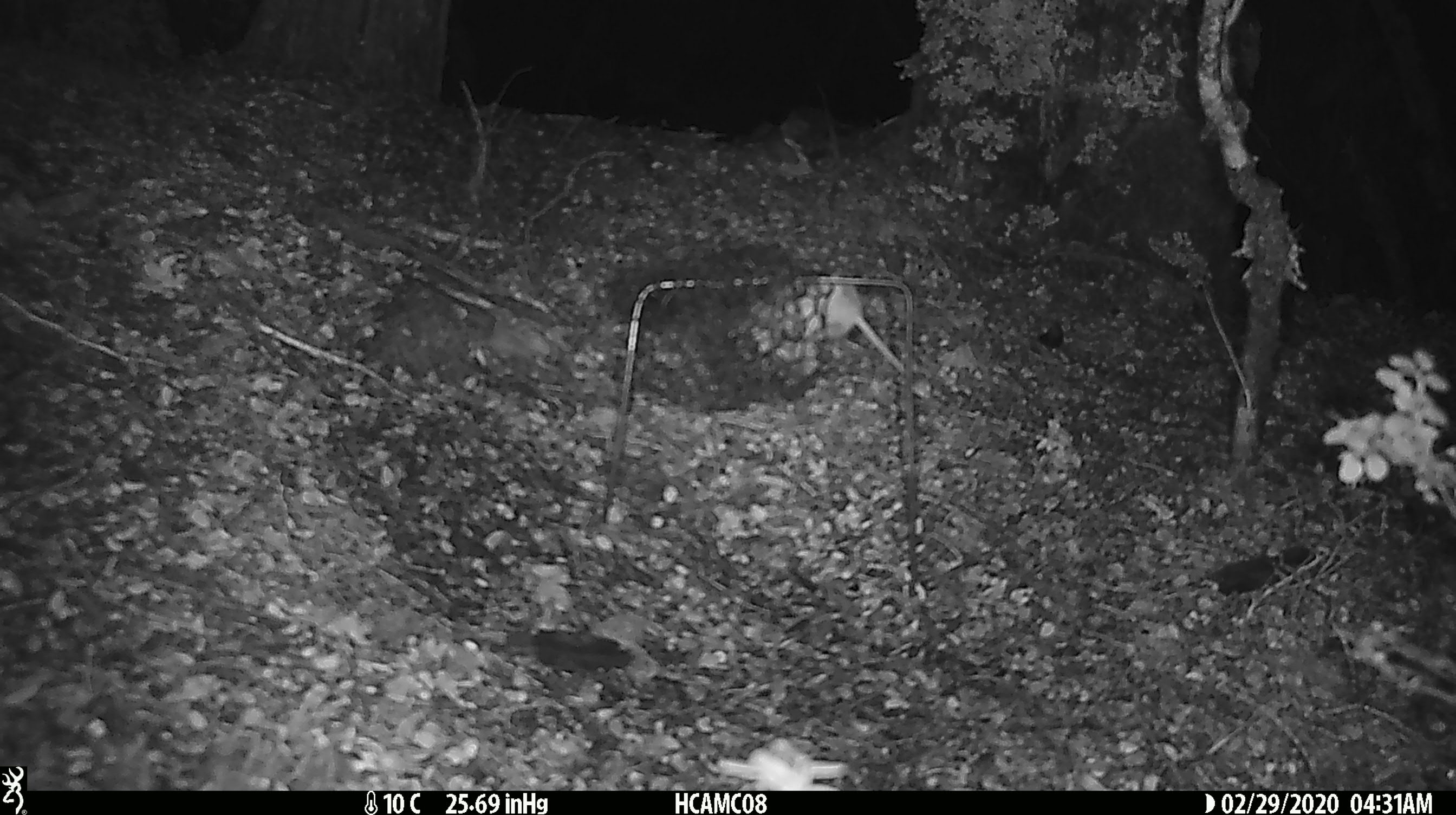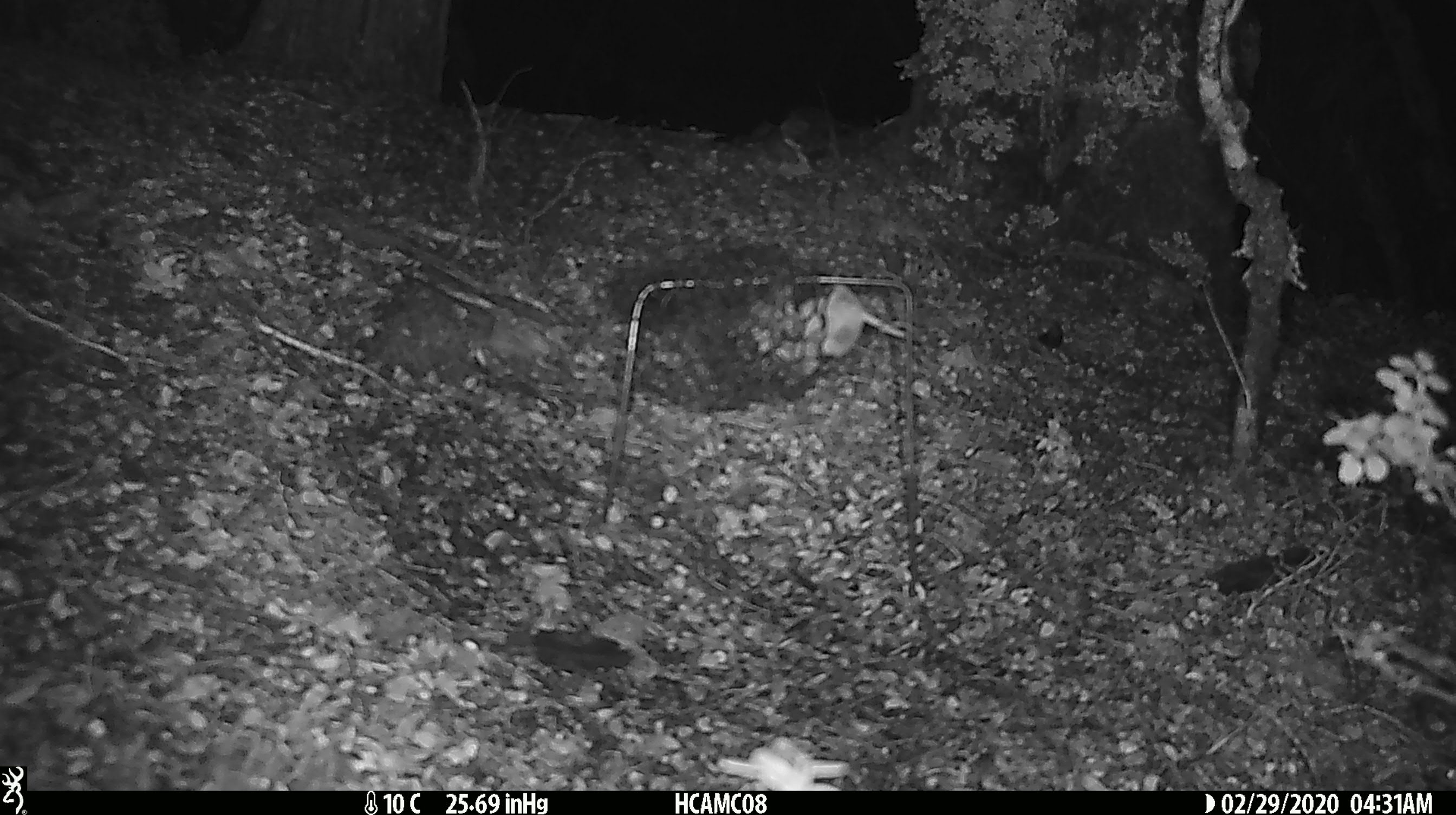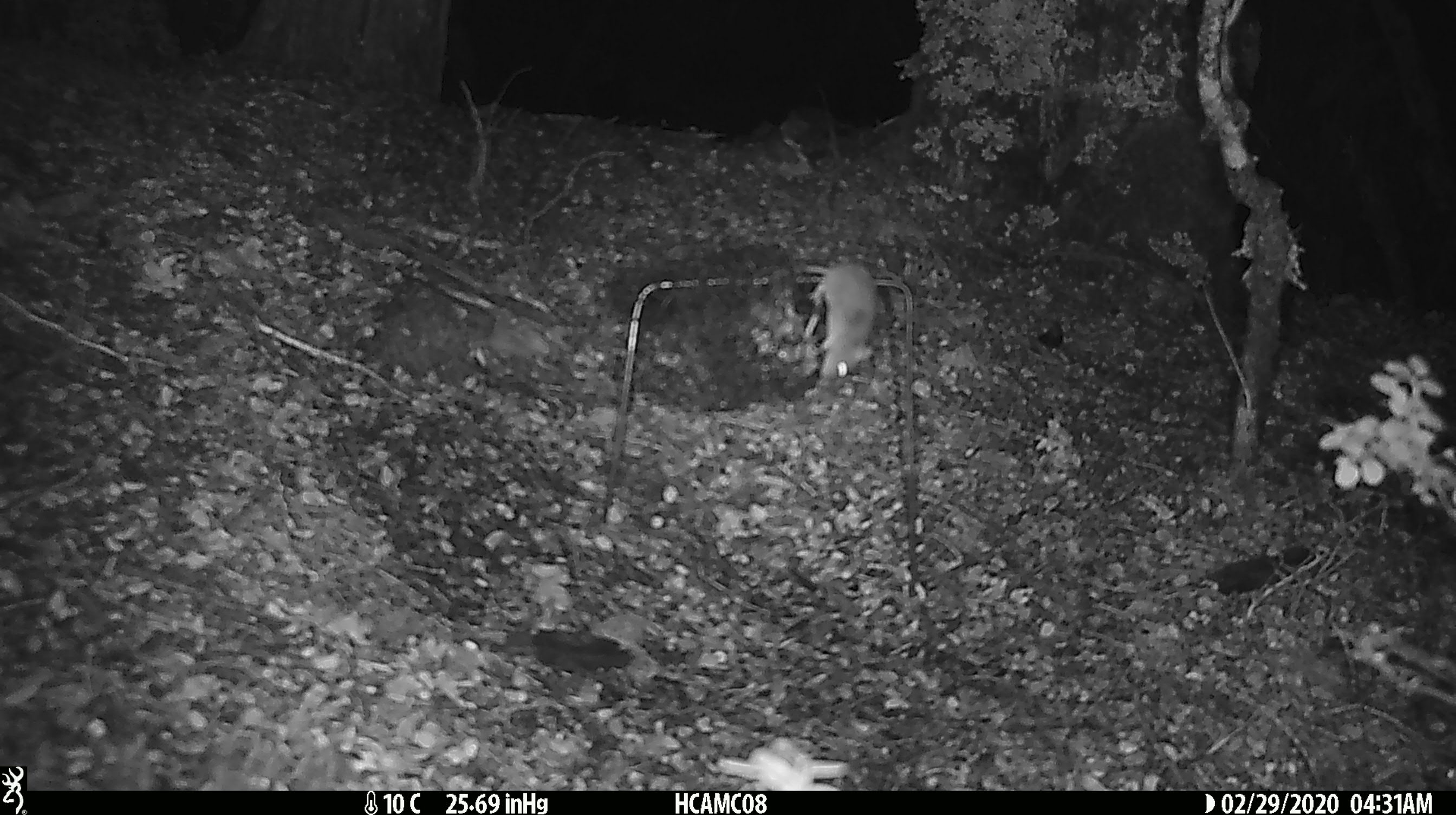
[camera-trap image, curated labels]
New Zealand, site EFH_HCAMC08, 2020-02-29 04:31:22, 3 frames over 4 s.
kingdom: Animalia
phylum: Chordata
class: Mammalia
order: Rodentia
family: Muridae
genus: Mus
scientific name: Mus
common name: mouse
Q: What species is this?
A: Mouse (Mus).